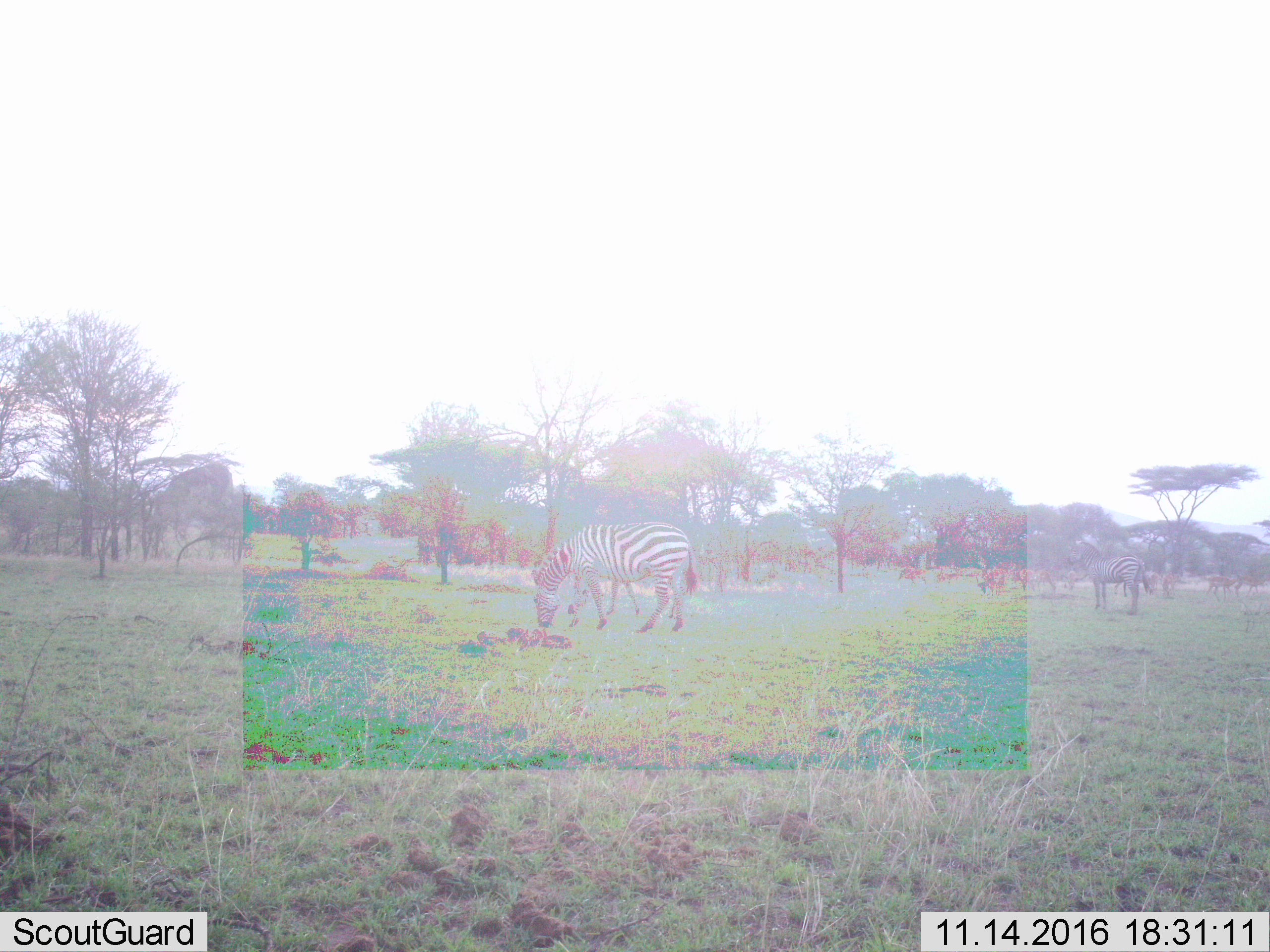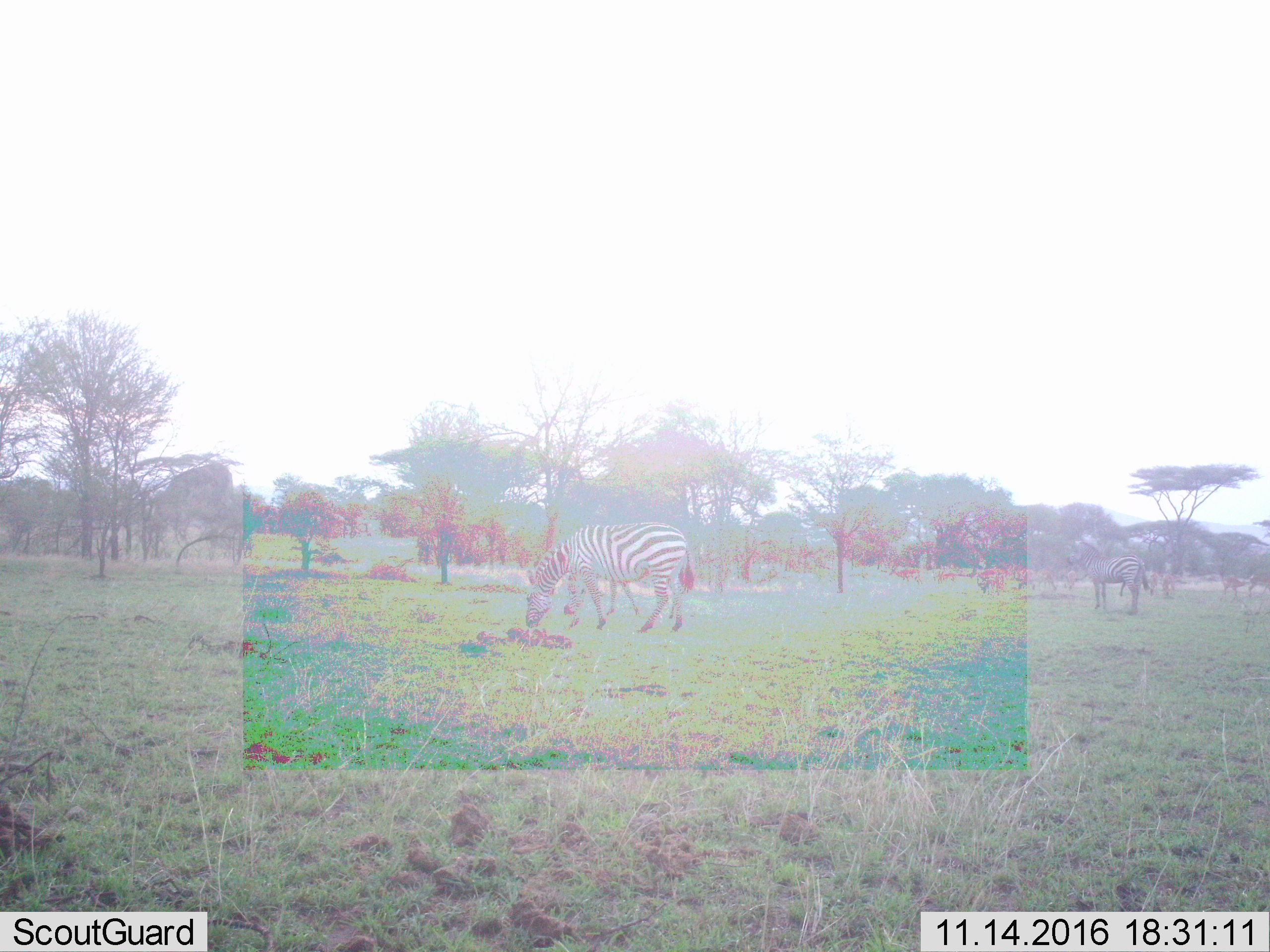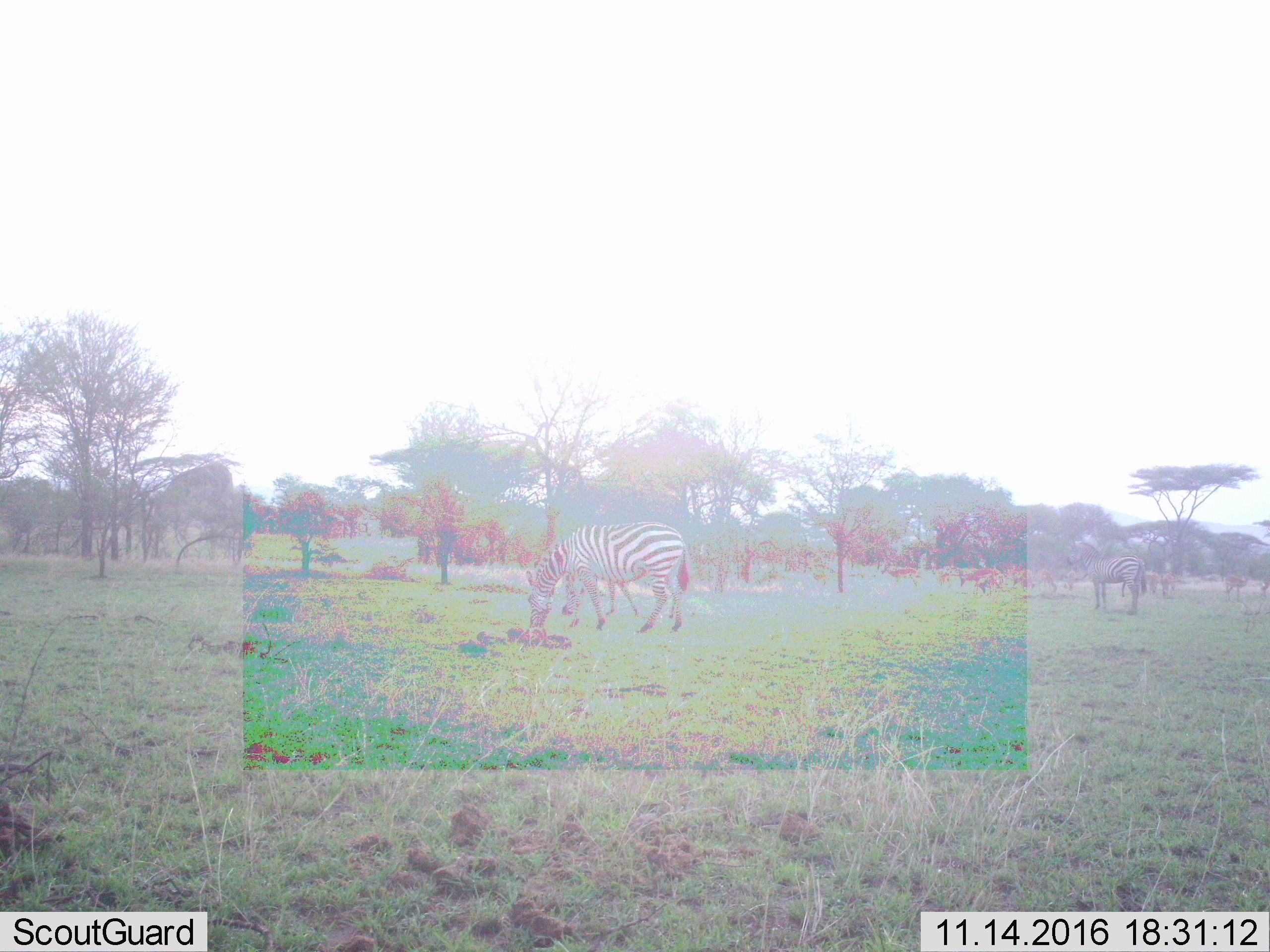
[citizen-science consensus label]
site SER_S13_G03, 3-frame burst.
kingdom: Animalia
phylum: Chordata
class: Mammalia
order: Perissodactyla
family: Equidae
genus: Equus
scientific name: Equus quagga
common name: plains zebra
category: zebraplains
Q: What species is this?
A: Zebraplains (plains zebra) (Equus quagga).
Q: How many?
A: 2.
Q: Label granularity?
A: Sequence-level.